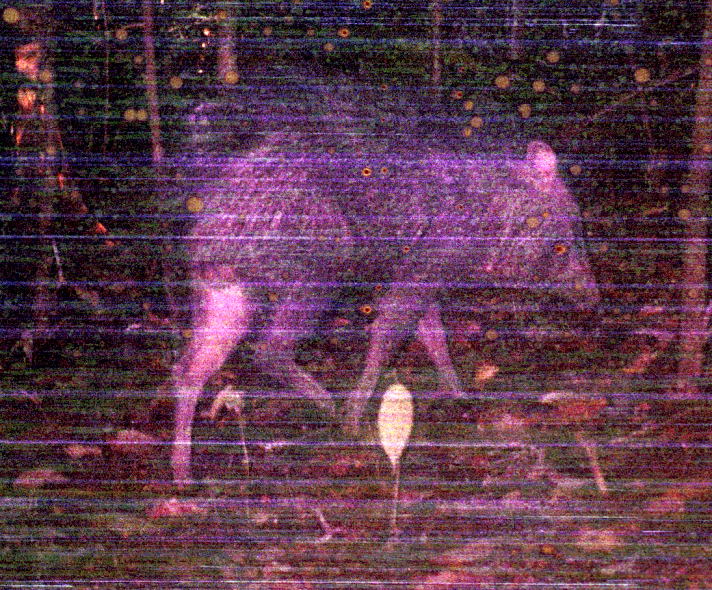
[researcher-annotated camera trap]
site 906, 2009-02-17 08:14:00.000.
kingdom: Animalia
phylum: Chordata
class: Mammalia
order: Artiodactyla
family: Tayassuidae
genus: Pecari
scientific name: Pecari tajacu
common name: collared peccary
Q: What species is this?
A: Pecari tajacu (collared peccary).